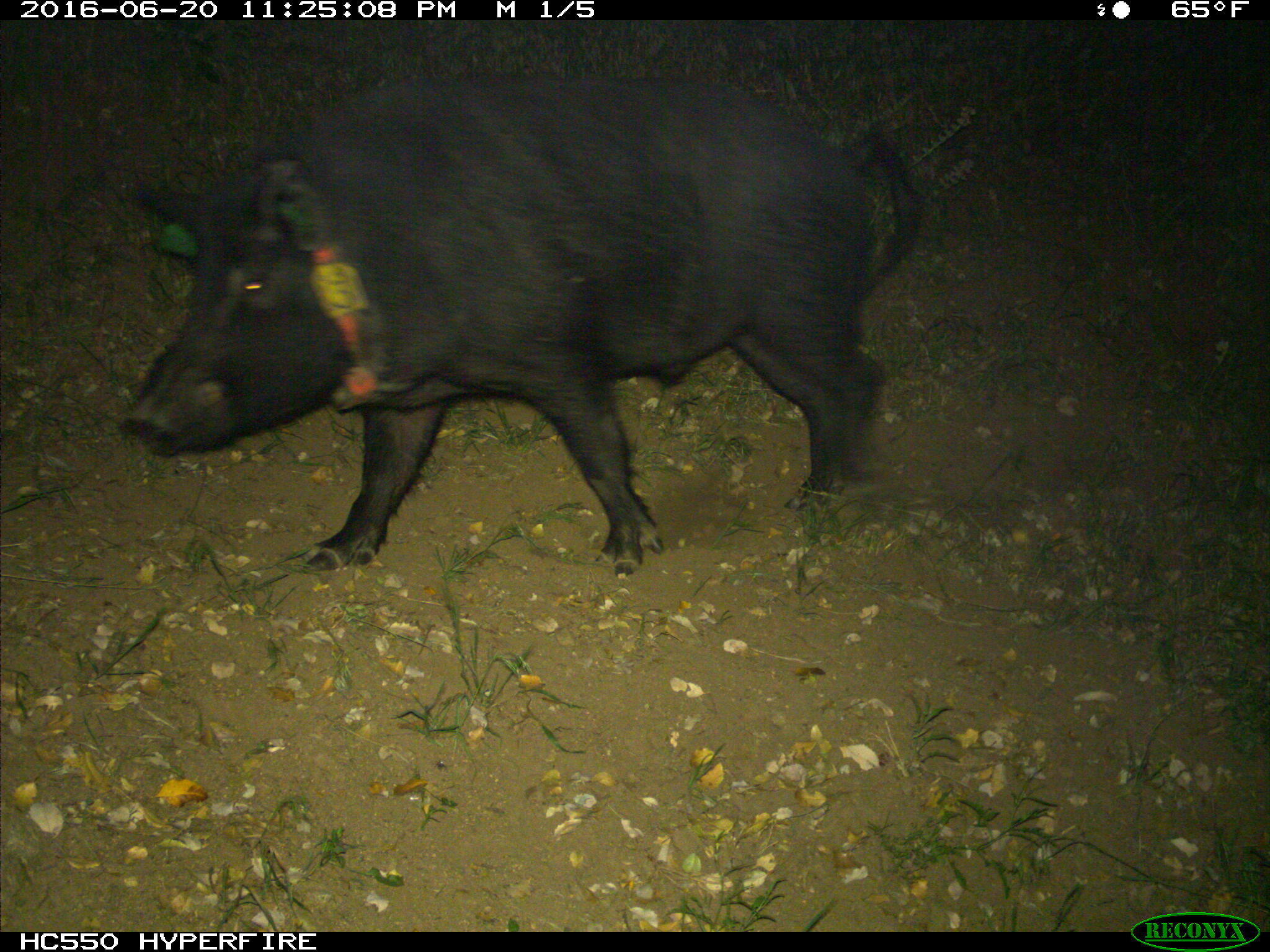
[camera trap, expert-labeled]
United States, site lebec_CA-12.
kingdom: Animalia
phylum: Chordata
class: Mammalia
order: Artiodactyla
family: Suidae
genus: Sus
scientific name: Sus scrofa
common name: wild boar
Sus scrofa (wild boar).